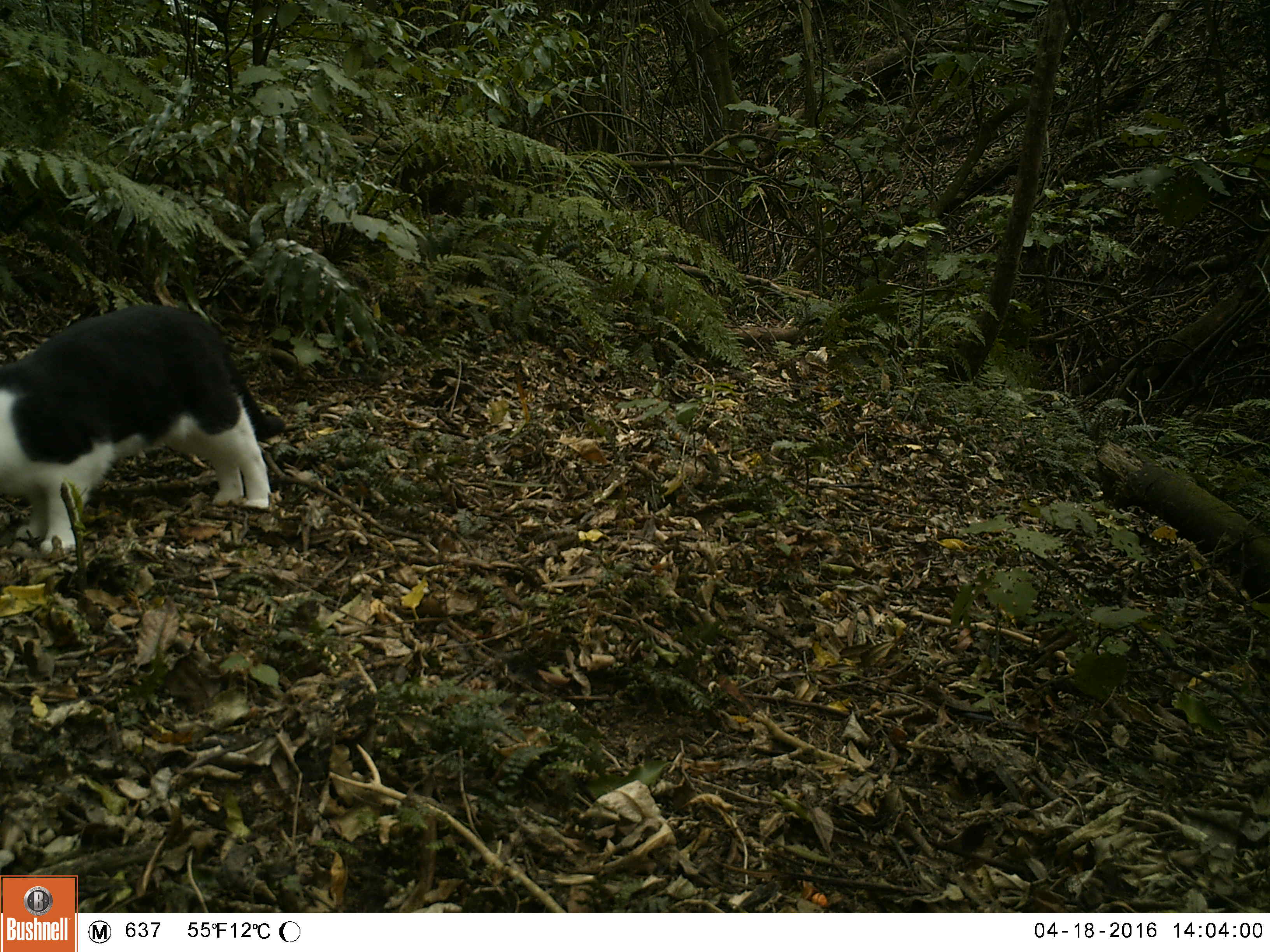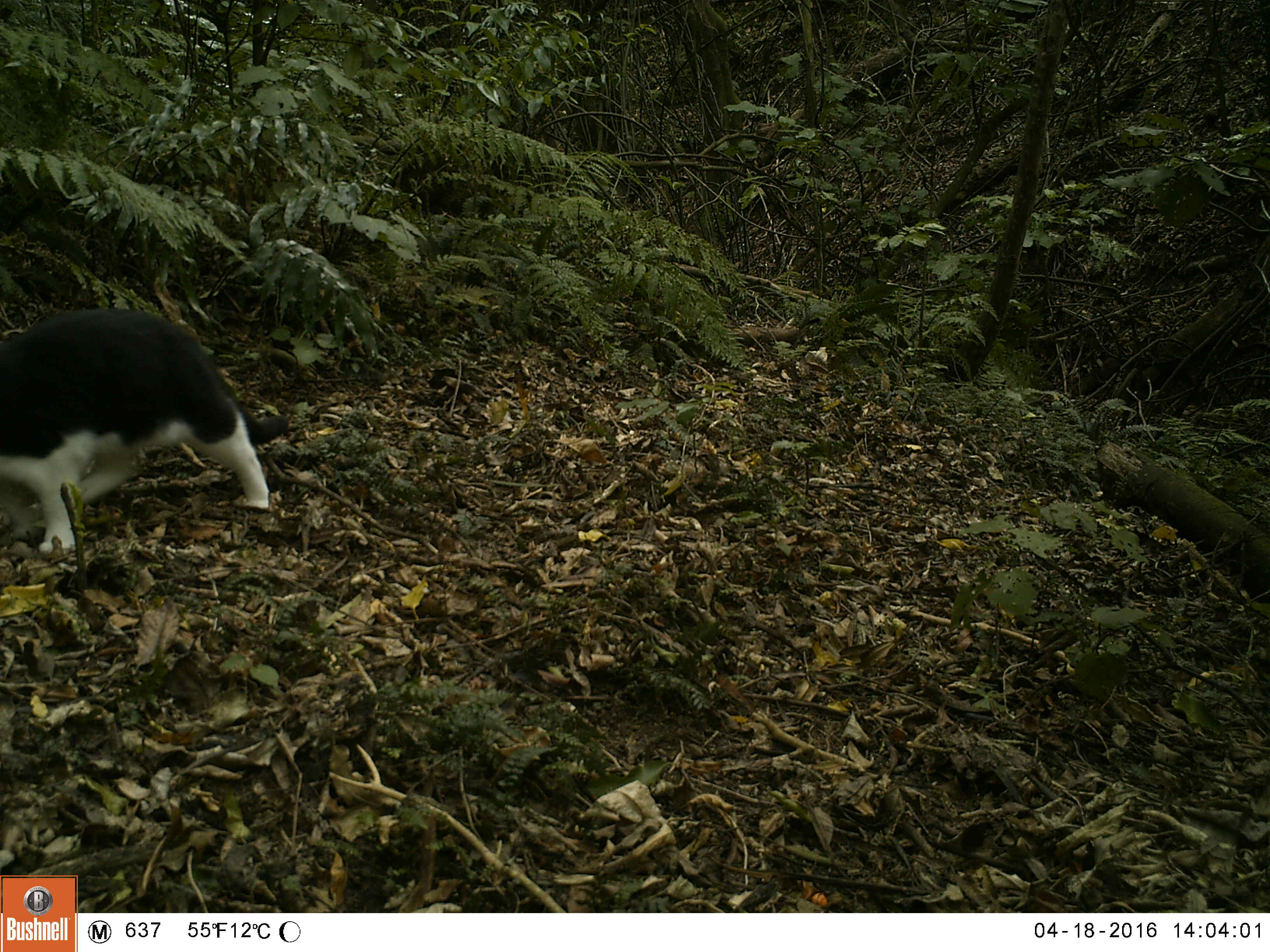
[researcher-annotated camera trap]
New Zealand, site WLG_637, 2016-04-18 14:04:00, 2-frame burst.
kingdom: Animalia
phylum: Chordata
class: Mammalia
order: Carnivora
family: Felidae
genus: Felis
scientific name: Felis catus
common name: domestic cat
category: cat